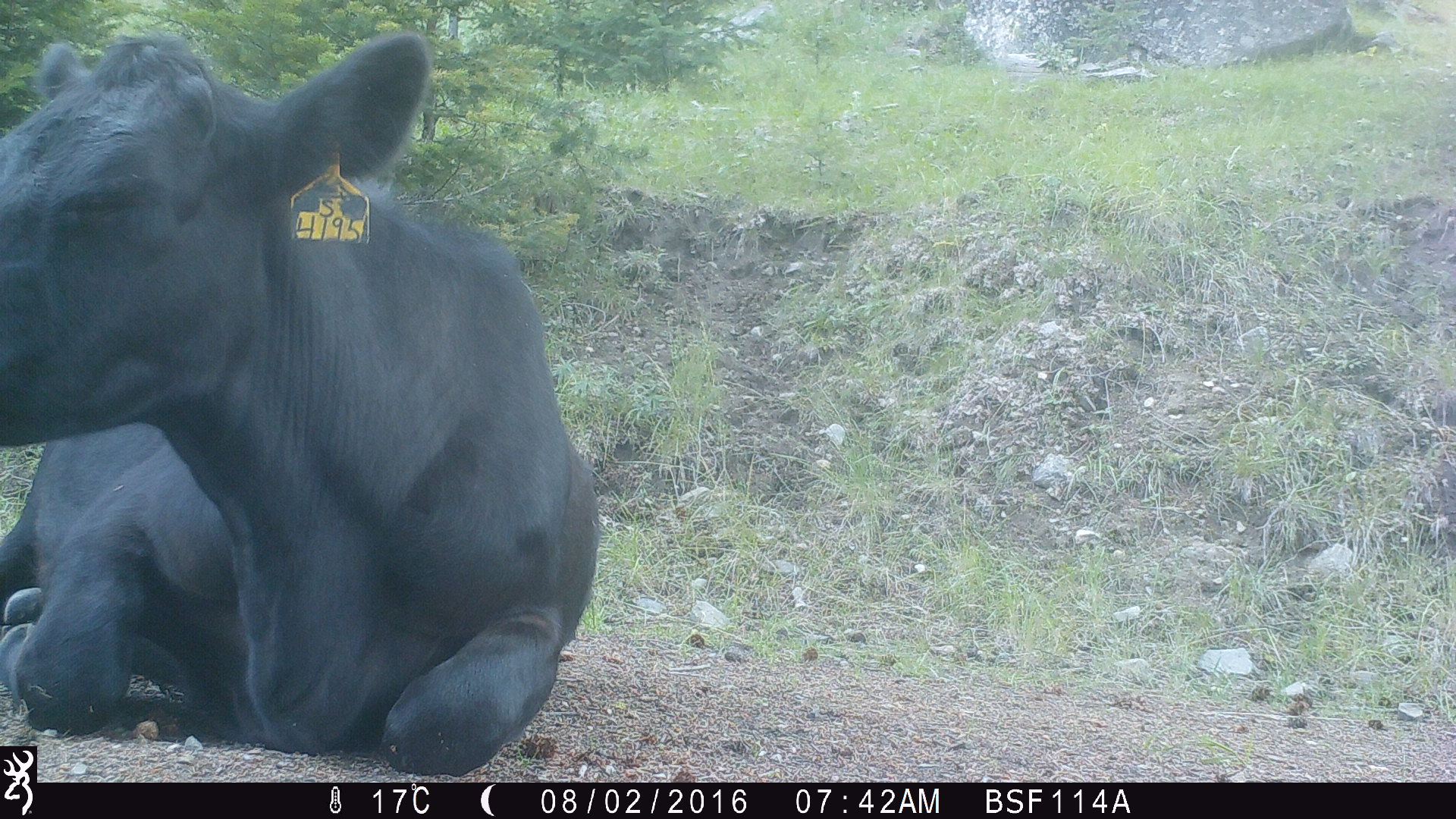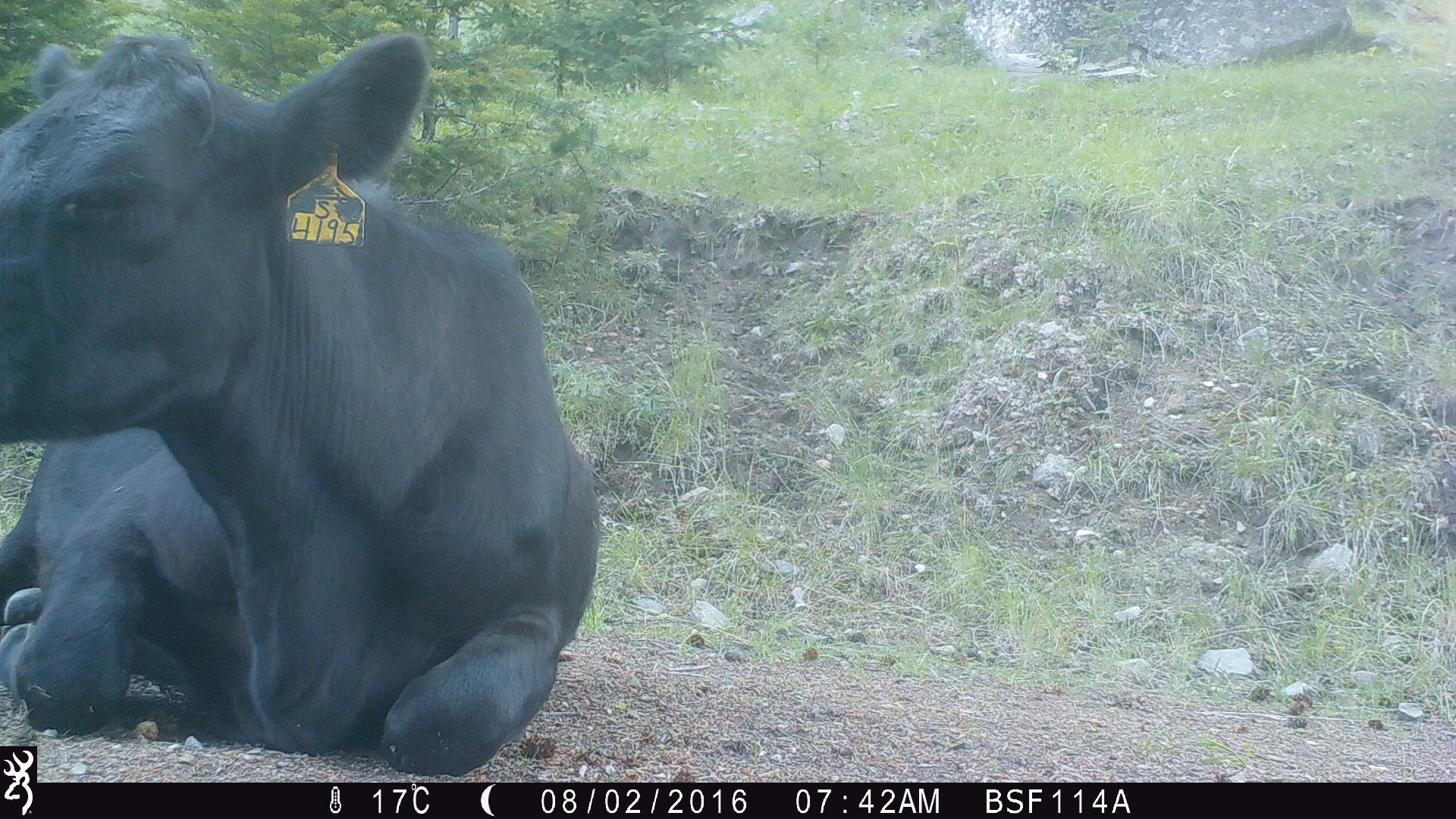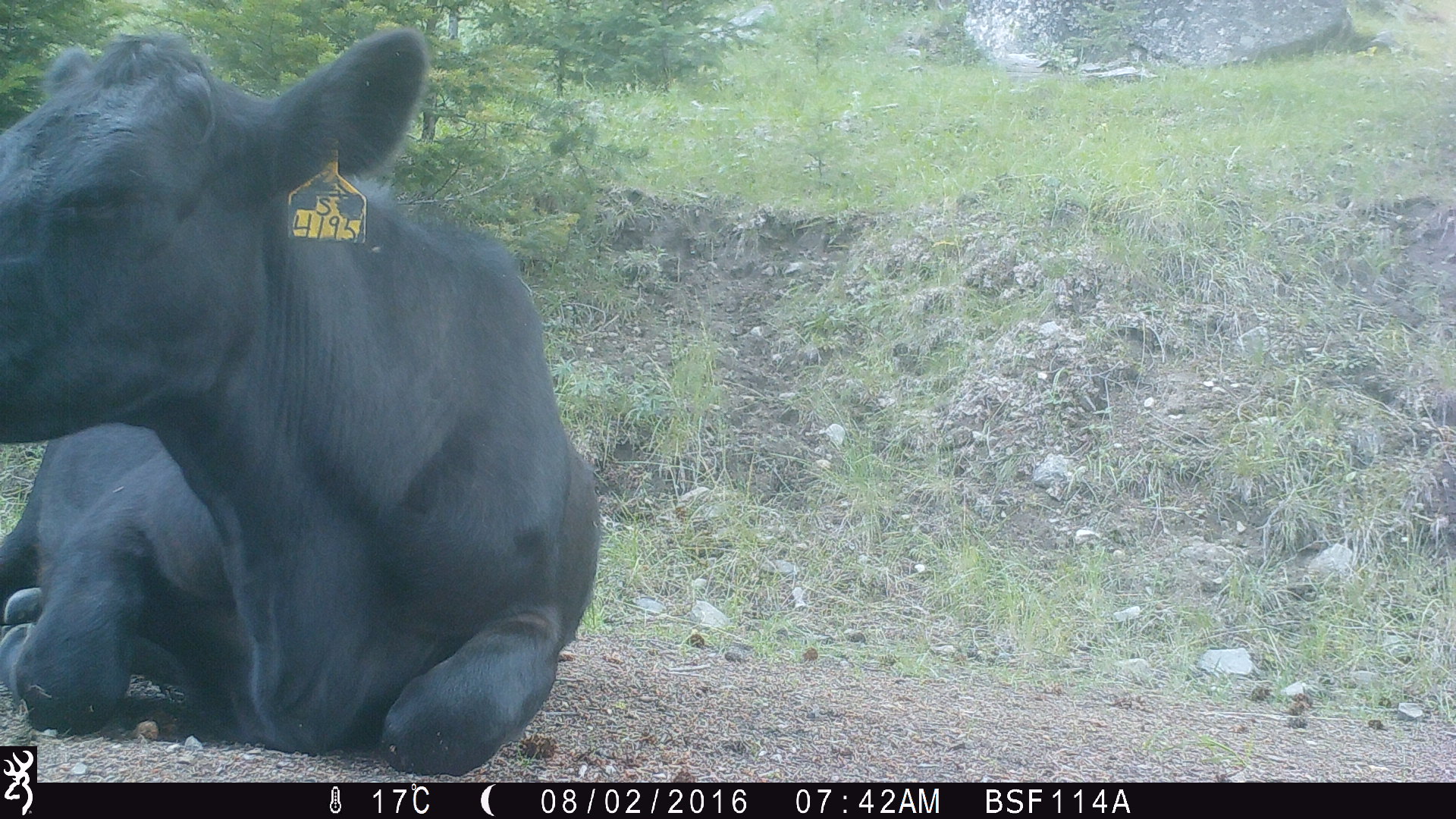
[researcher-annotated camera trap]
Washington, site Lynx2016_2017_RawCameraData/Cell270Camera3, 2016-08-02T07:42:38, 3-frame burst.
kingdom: Animalia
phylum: Chordata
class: Mammalia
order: Artiodactyla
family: Bovidae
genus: Bos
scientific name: Bos taurus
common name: domestic cattle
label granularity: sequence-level